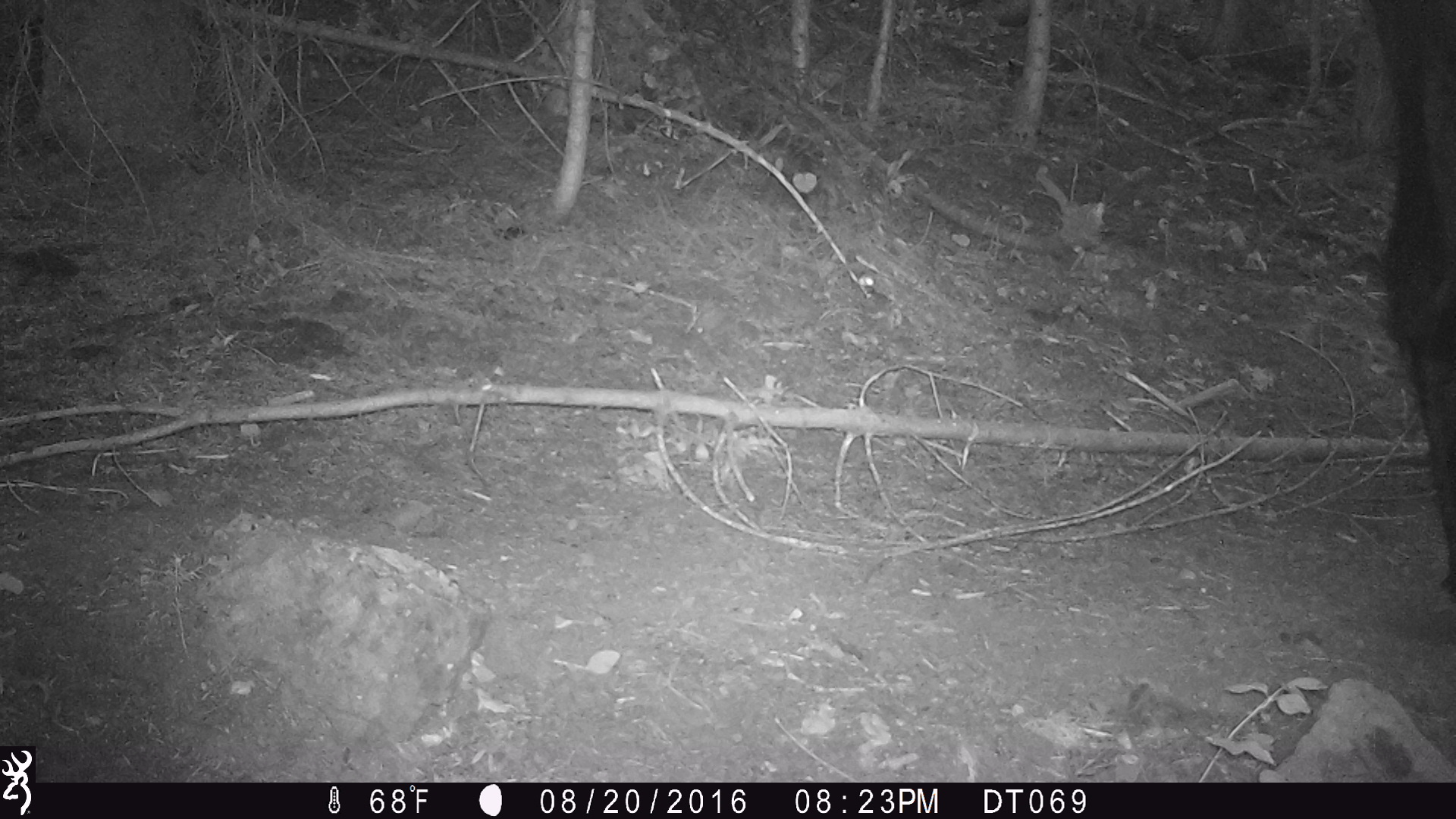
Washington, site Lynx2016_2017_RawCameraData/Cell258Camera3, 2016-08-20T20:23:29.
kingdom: Animalia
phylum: Chordata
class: Mammalia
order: Artiodactyla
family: Bovidae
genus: Bos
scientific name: Bos taurus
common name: domestic cattle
Domestic cattle (Bos taurus). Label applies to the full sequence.